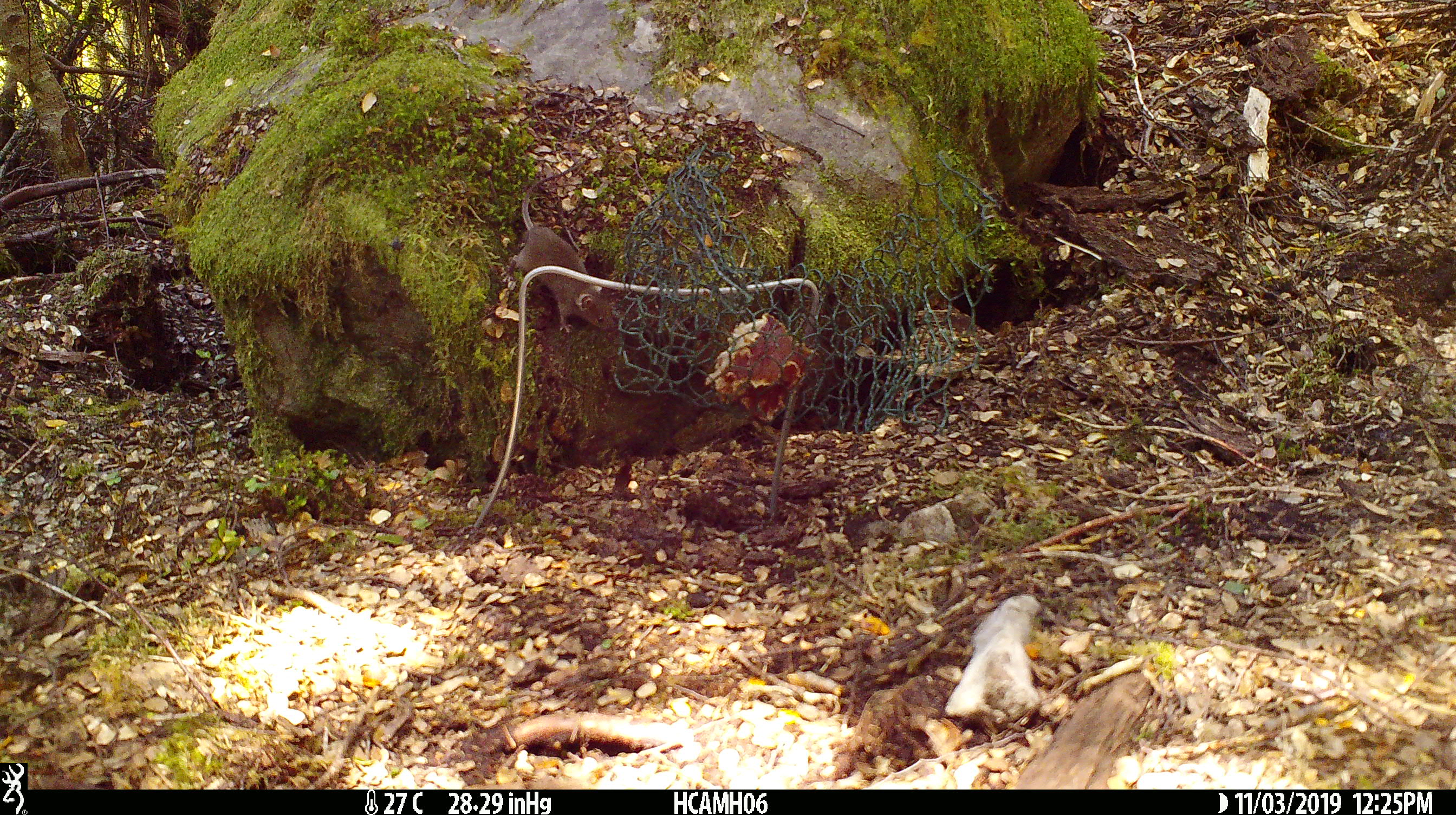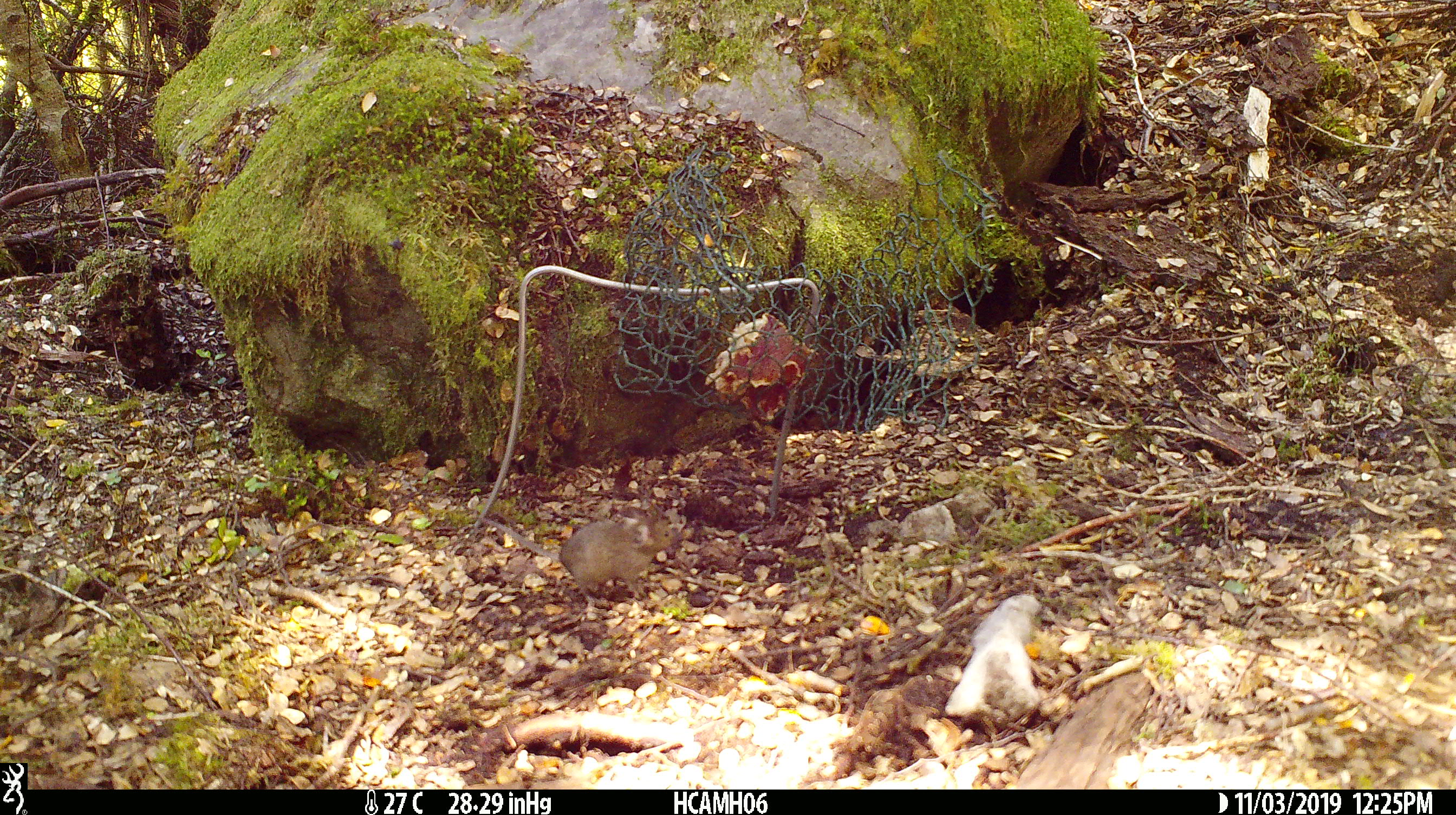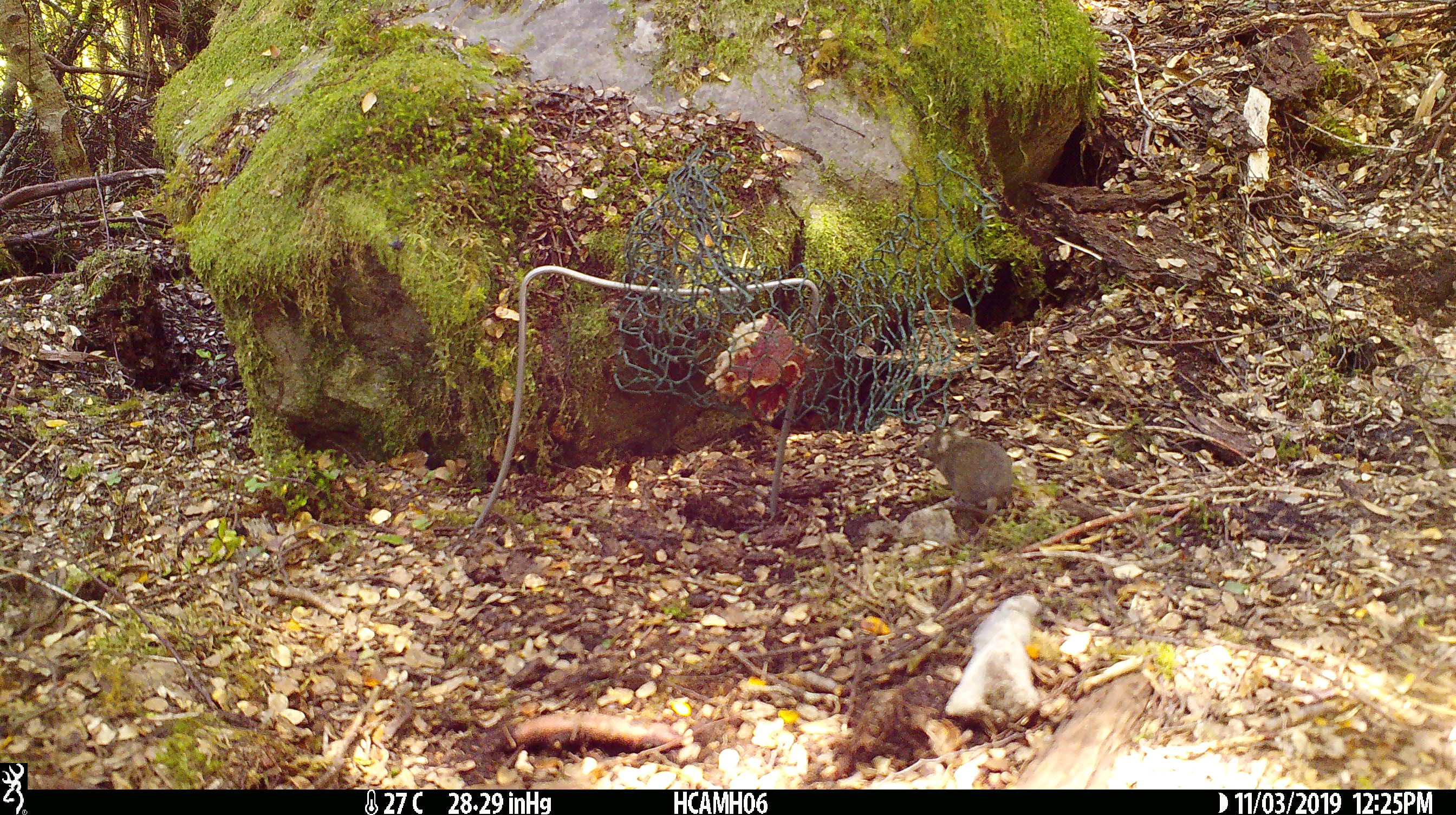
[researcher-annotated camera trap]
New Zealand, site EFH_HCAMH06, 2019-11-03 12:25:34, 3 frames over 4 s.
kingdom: Animalia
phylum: Chordata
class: Mammalia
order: Rodentia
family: Muridae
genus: Mus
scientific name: Mus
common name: mouse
Mouse (Mus).